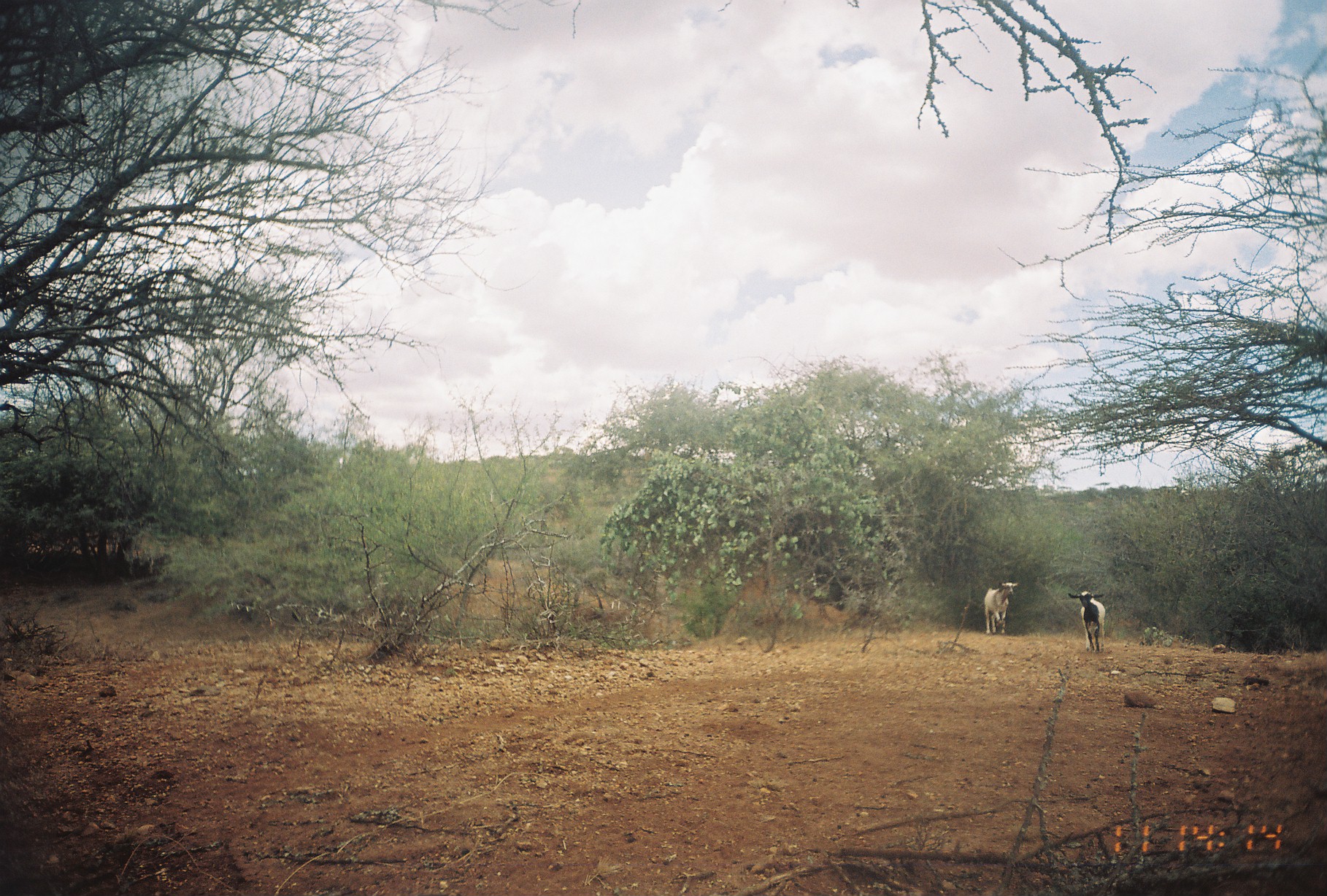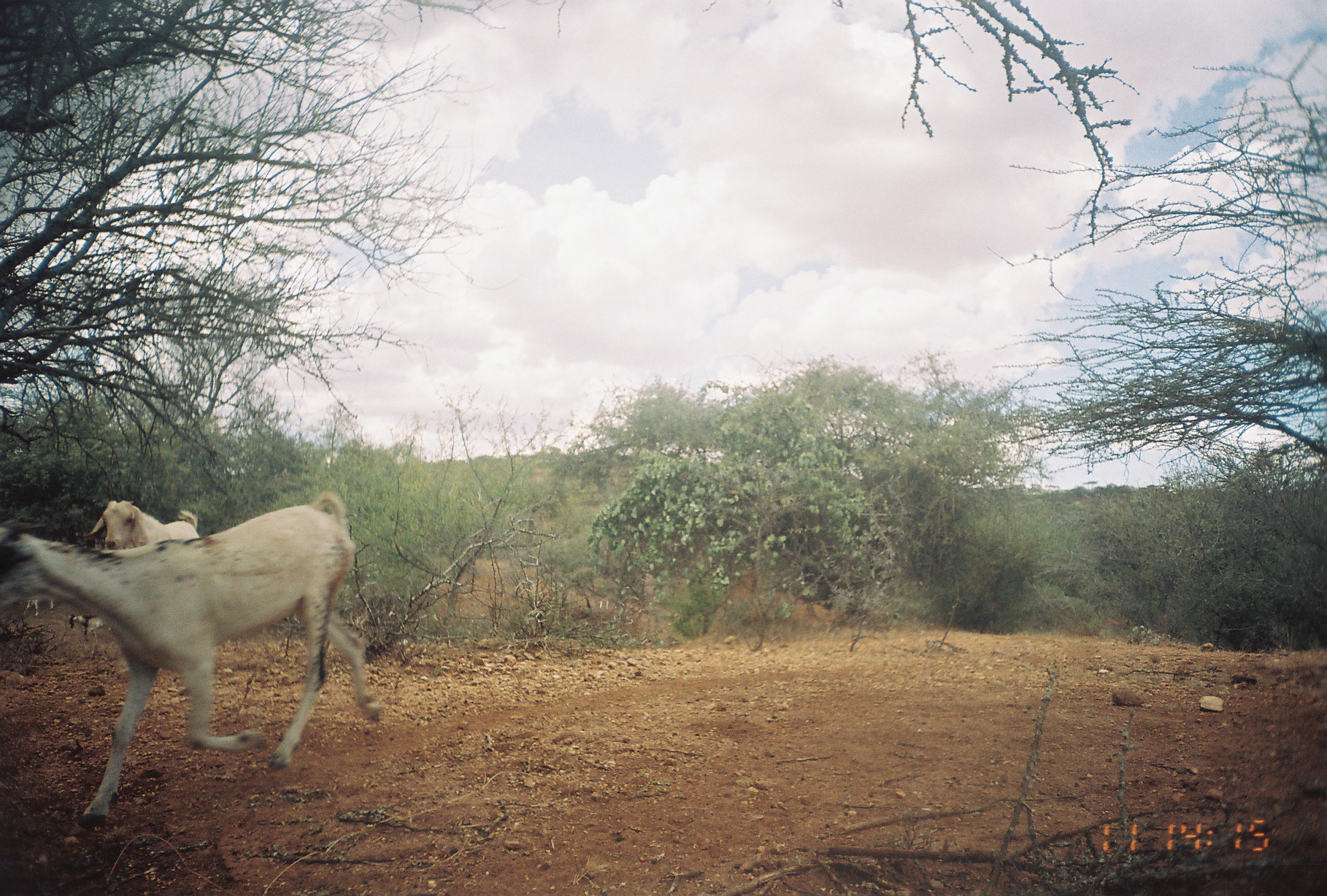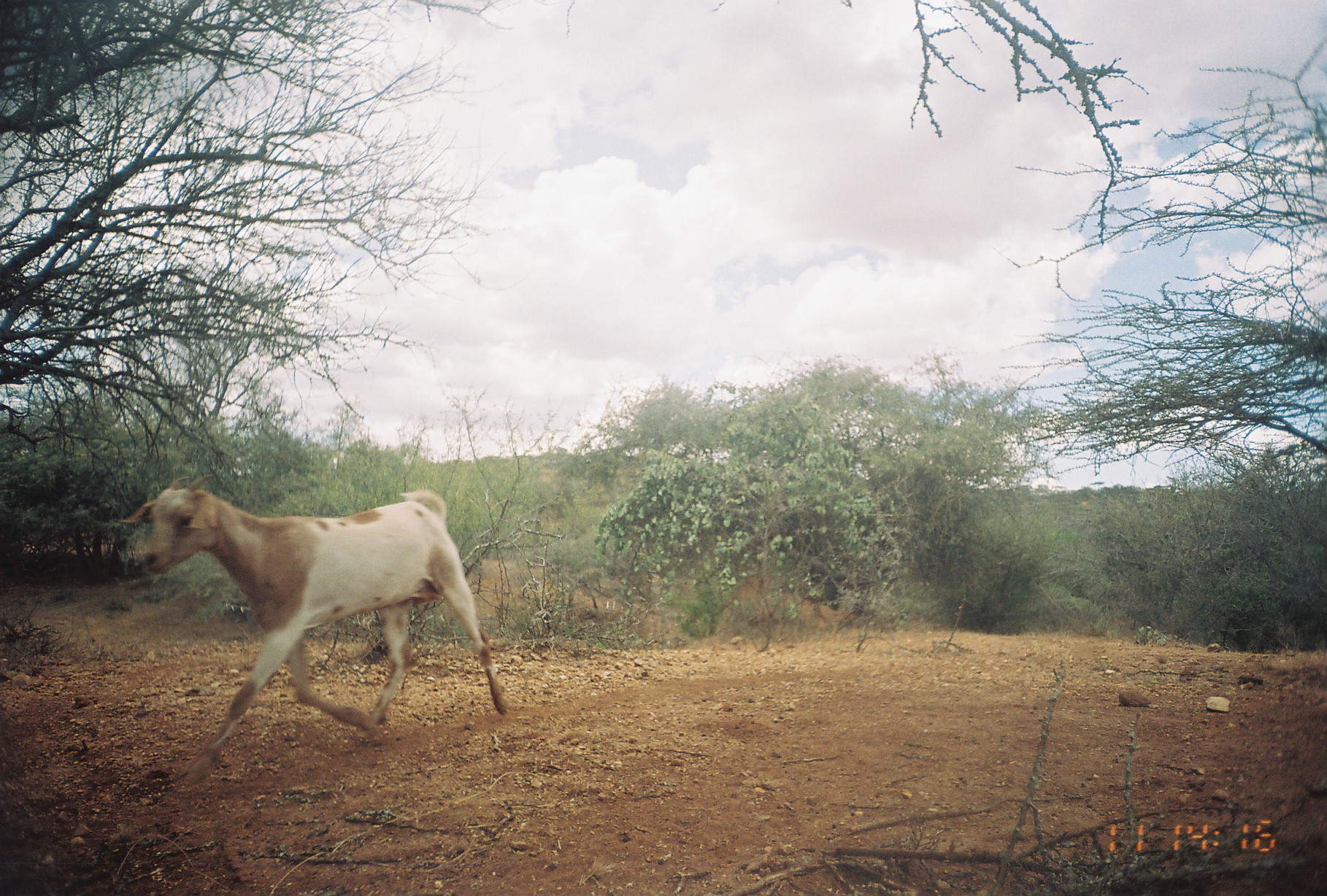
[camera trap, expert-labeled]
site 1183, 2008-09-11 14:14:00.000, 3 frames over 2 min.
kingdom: Animalia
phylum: Chordata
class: Mammalia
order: Artiodactyla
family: Bovidae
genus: Capra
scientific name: Capra aegagrus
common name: wild goat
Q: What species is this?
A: Capra aegagrus (wild goat).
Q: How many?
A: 2.